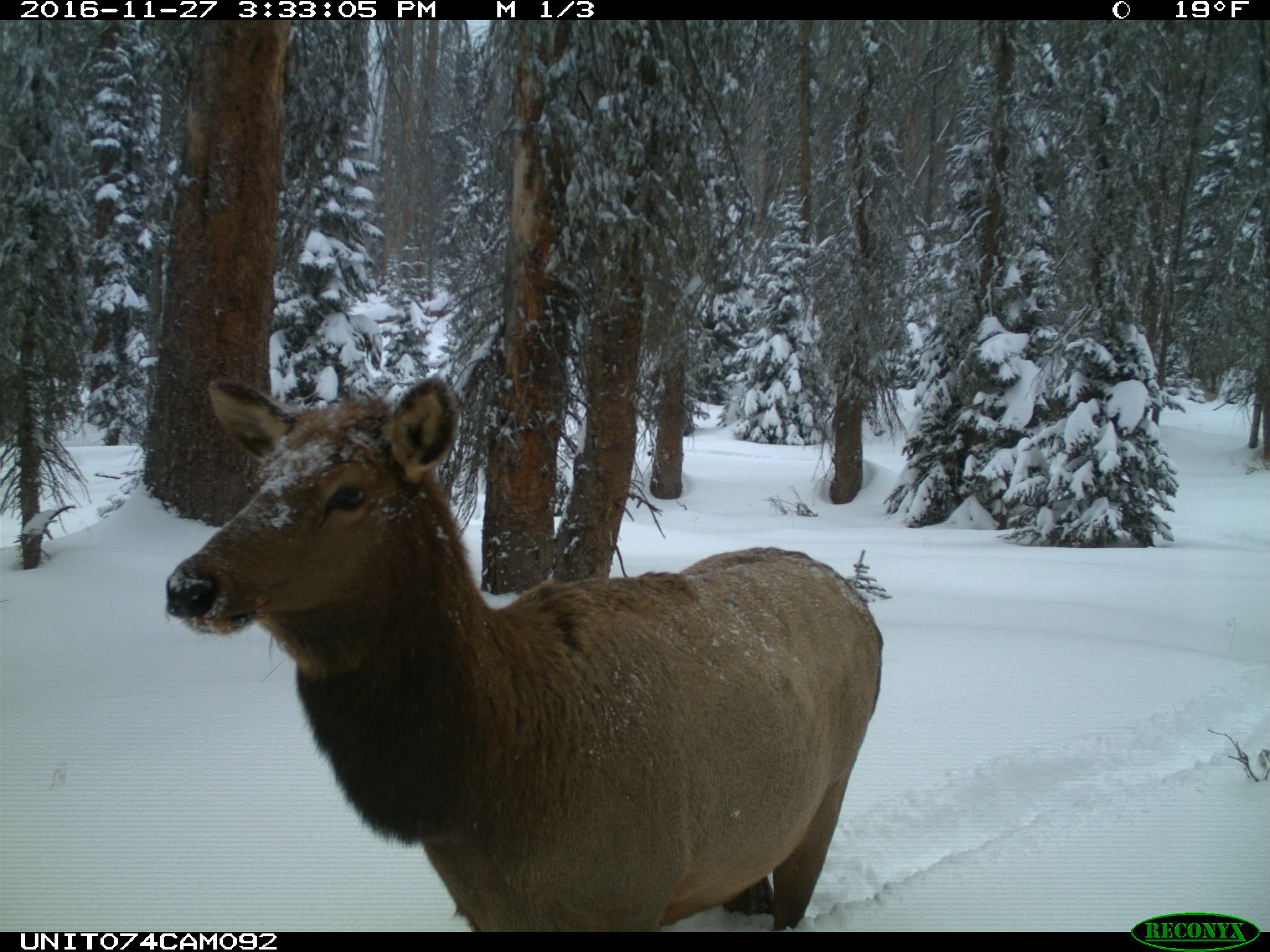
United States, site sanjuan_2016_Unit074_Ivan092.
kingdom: Animalia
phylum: Chordata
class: Mammalia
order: Artiodactyla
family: Cervidae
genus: Cervus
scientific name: Cervus elaphus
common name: red deer